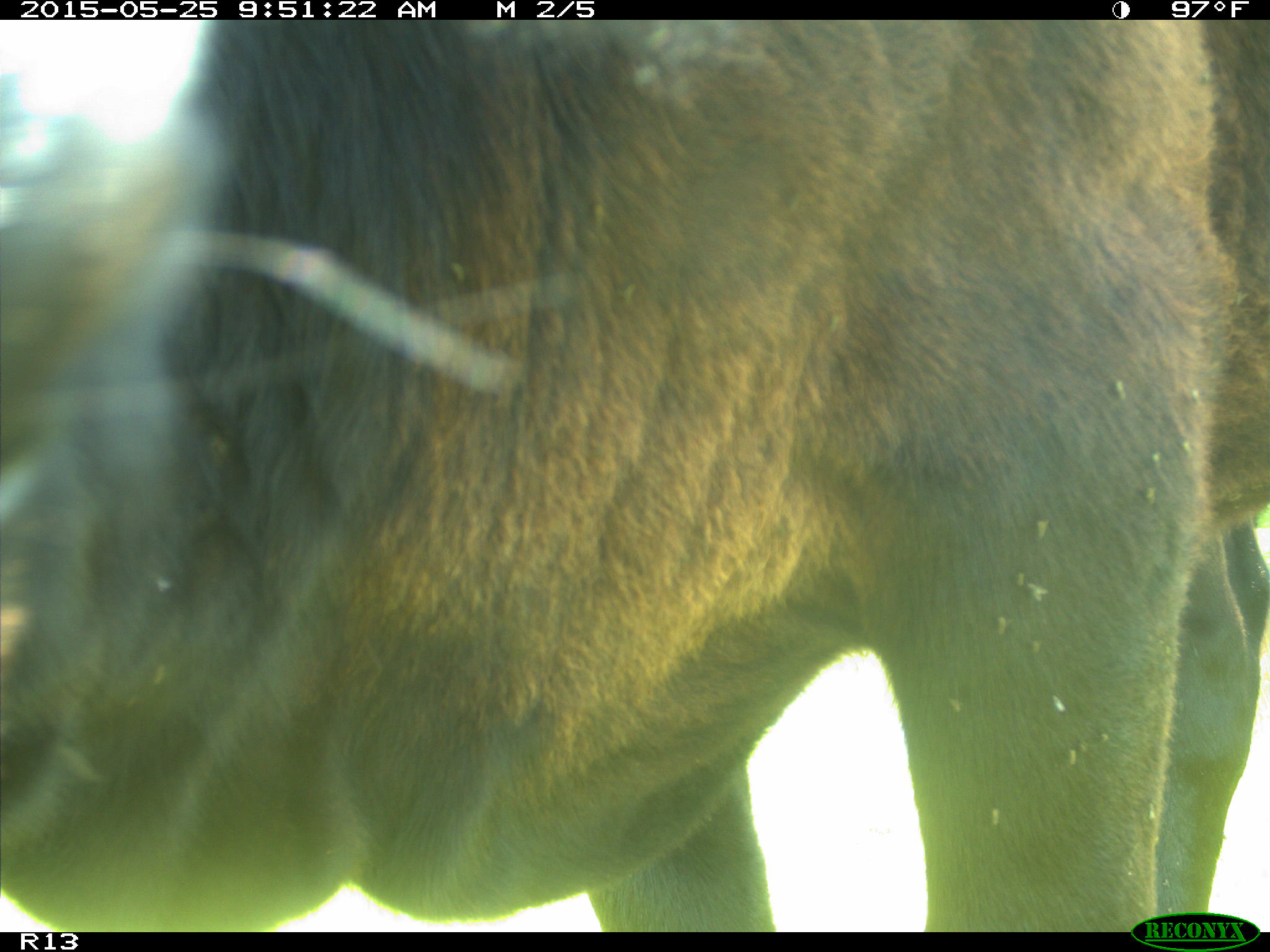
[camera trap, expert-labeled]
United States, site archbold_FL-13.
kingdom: Animalia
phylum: Chordata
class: Mammalia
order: Artiodactyla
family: Bovidae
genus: Bos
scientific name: Bos taurus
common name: domestic cow